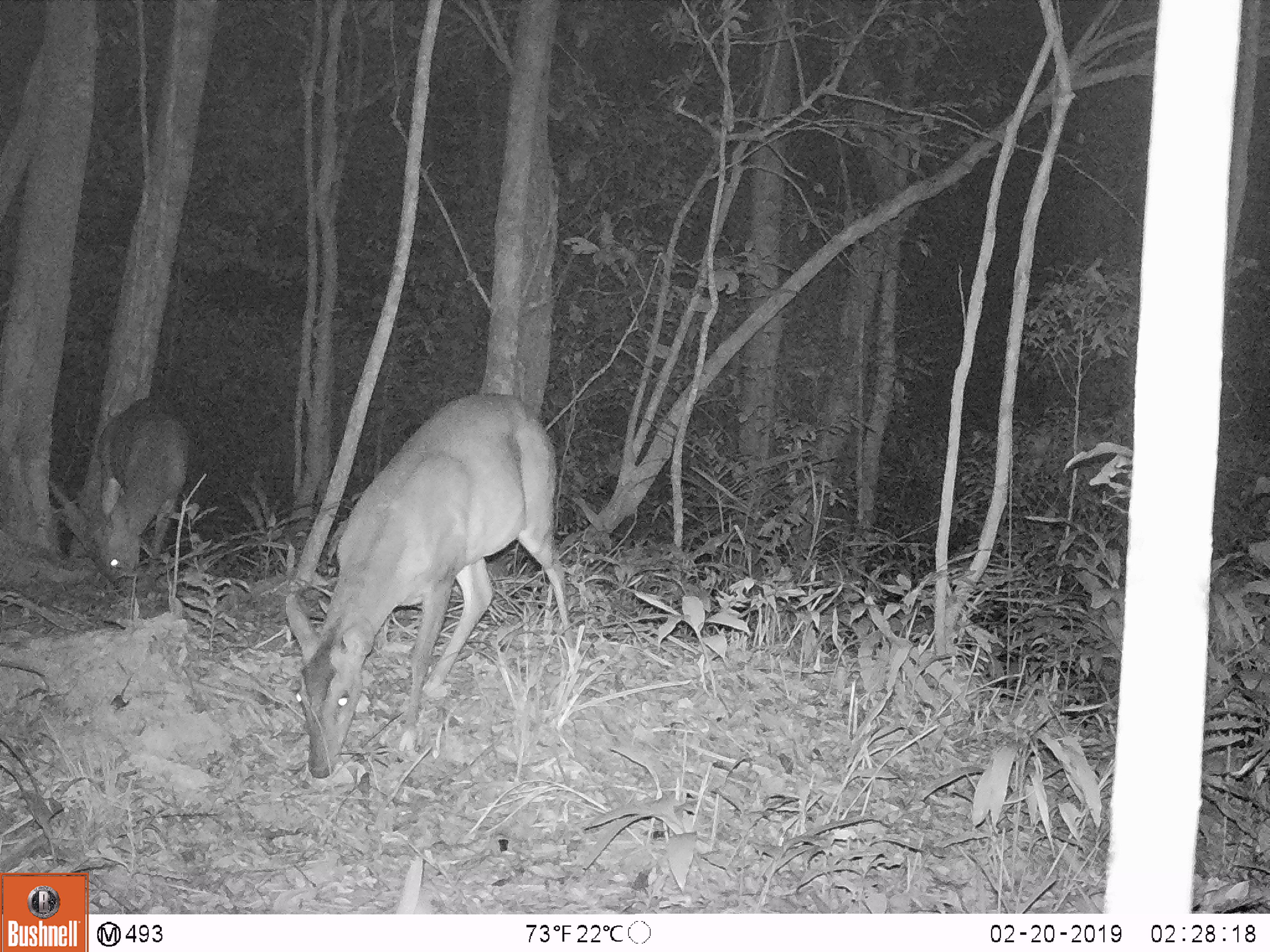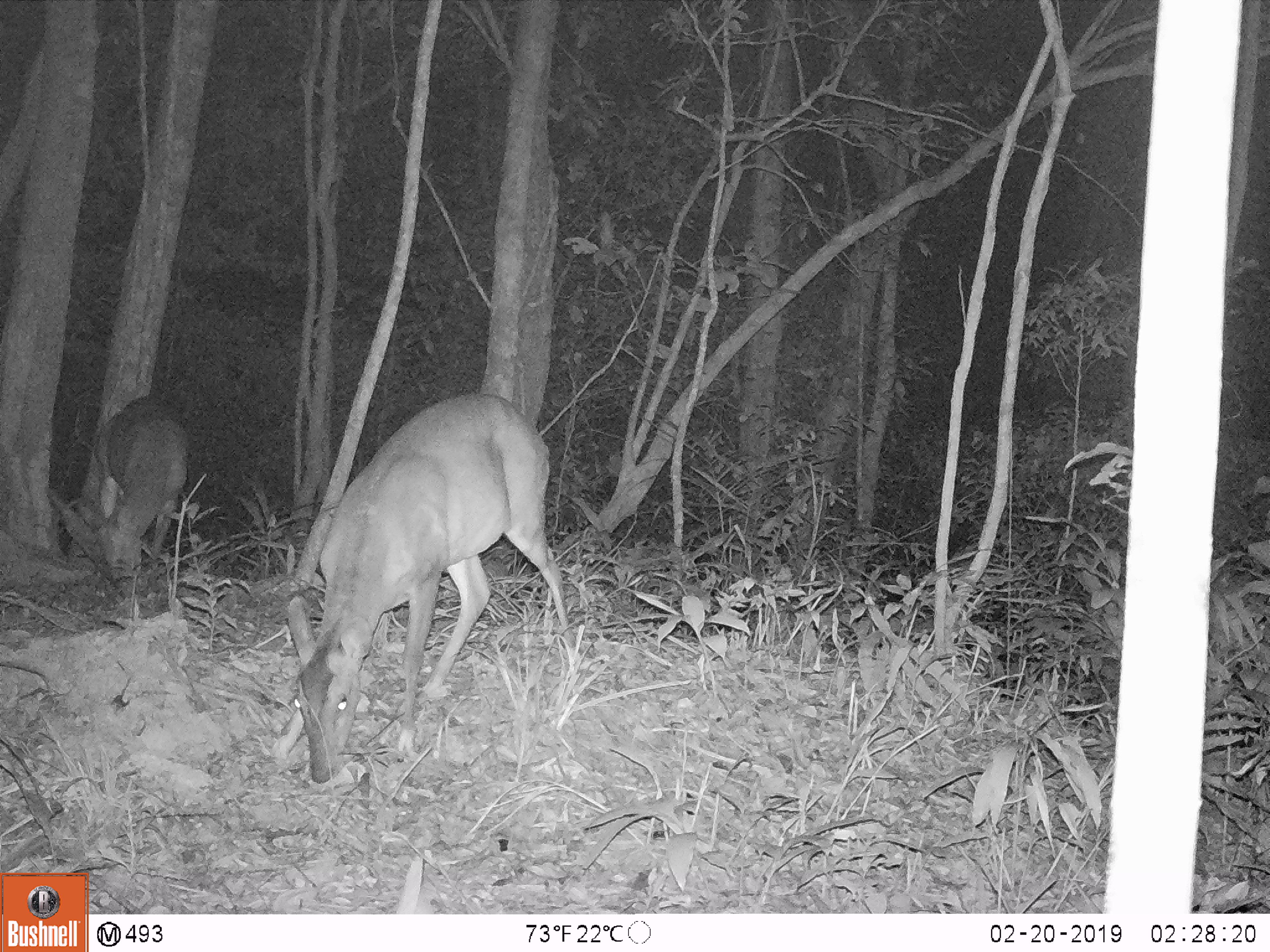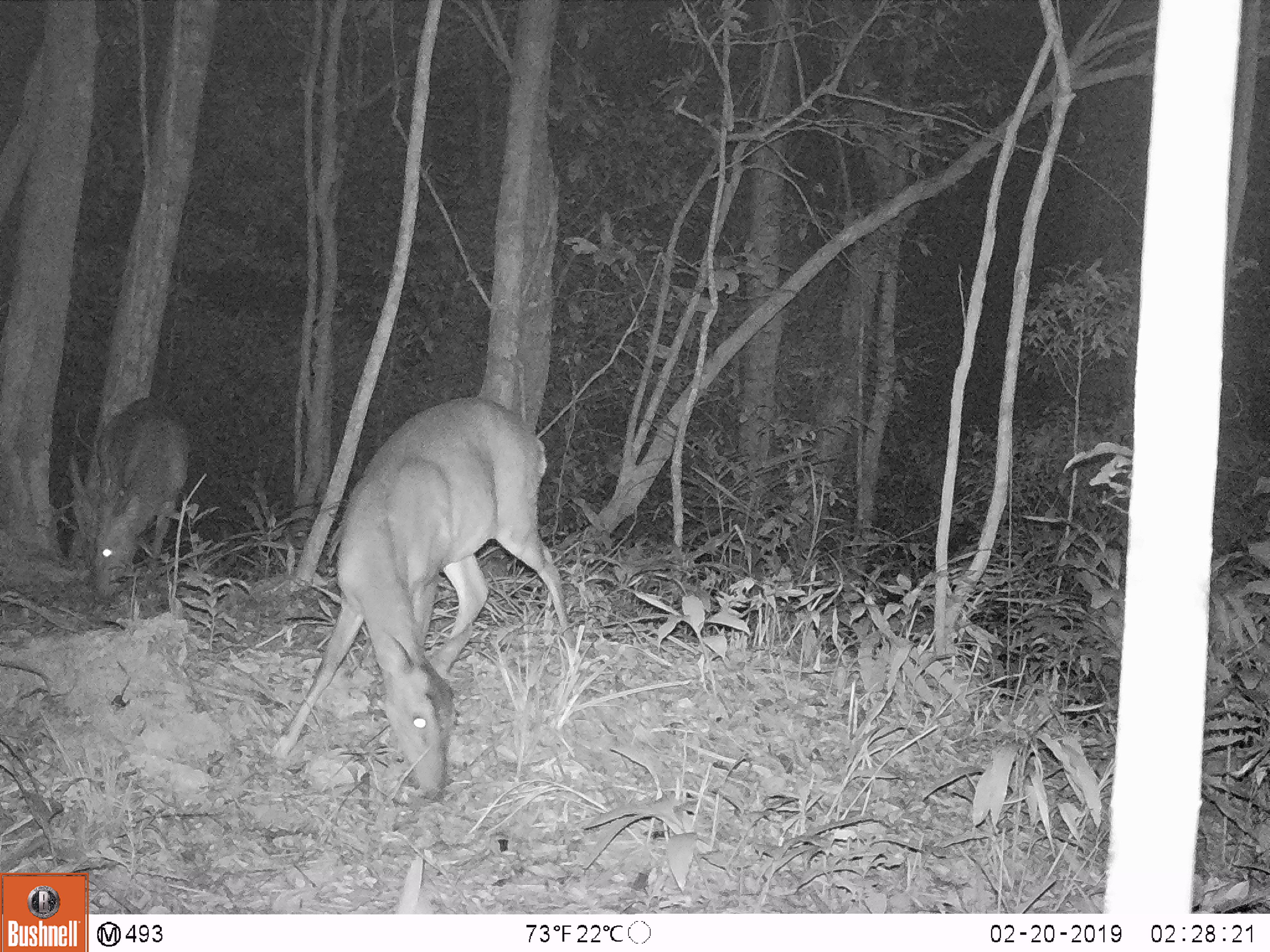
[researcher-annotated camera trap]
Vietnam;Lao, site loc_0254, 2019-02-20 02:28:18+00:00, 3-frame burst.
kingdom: Animalia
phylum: Chordata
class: Mammalia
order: Artiodactyla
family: Cervidae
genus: Muntiacus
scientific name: Muntiacus vuquangensis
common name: large-antlered muntjac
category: large antlered muntjac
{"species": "large antlered muntjac (large-antlered muntjac) (Muntiacus vuquangensis)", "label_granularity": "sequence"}